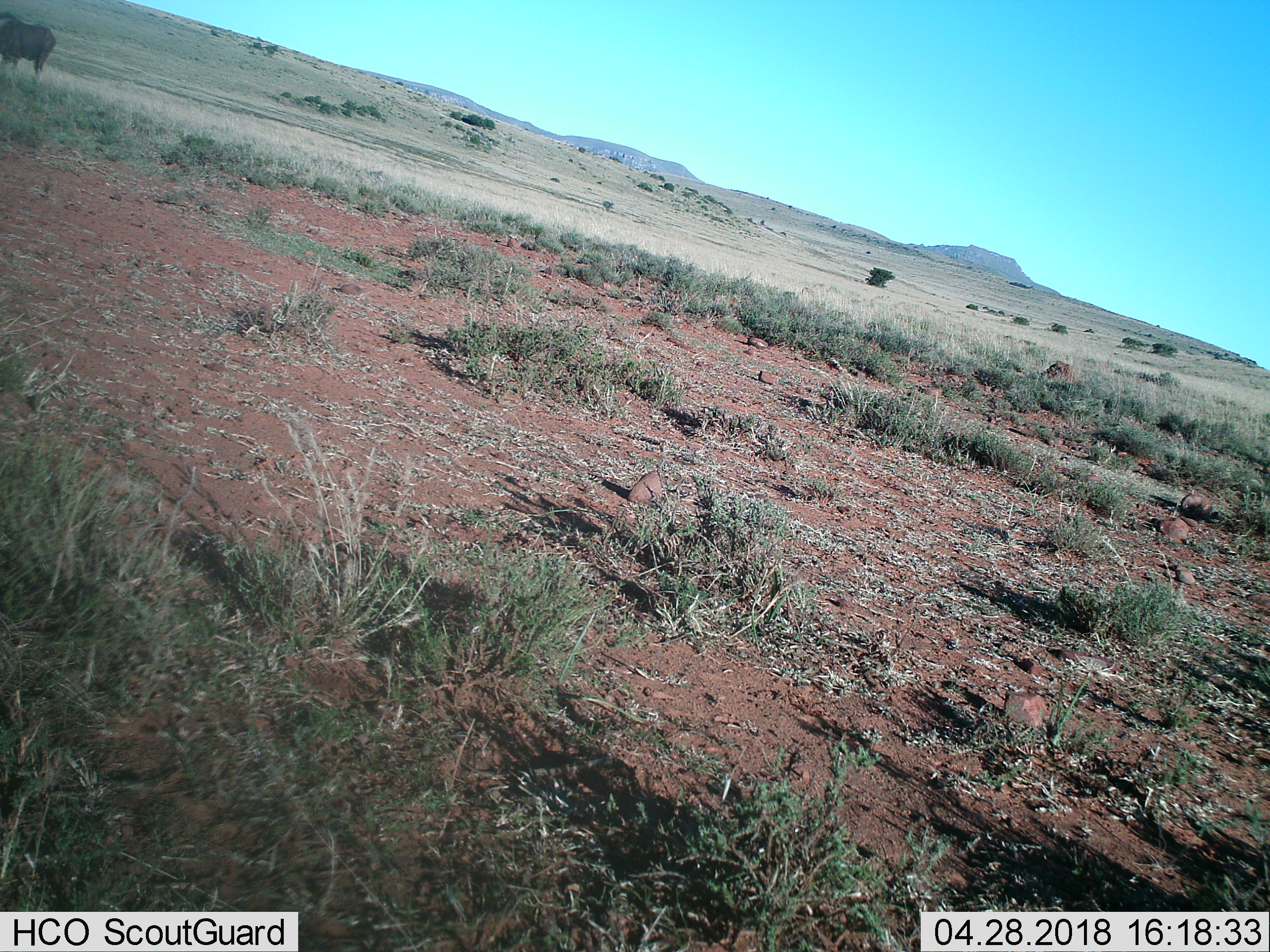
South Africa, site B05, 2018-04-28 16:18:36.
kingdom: Animalia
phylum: Chordata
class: Mammalia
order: Artiodactyla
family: Bovidae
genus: Syncerus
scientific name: Syncerus caffer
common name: cape buffalo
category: buffalo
Buffalo (cape buffalo) (Syncerus caffer), count 1. Behavior (volunteer vote fractions): standing 100%, resting 0%, moving 0%, interacting 0%. Young present (vote fraction): 0%. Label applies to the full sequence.